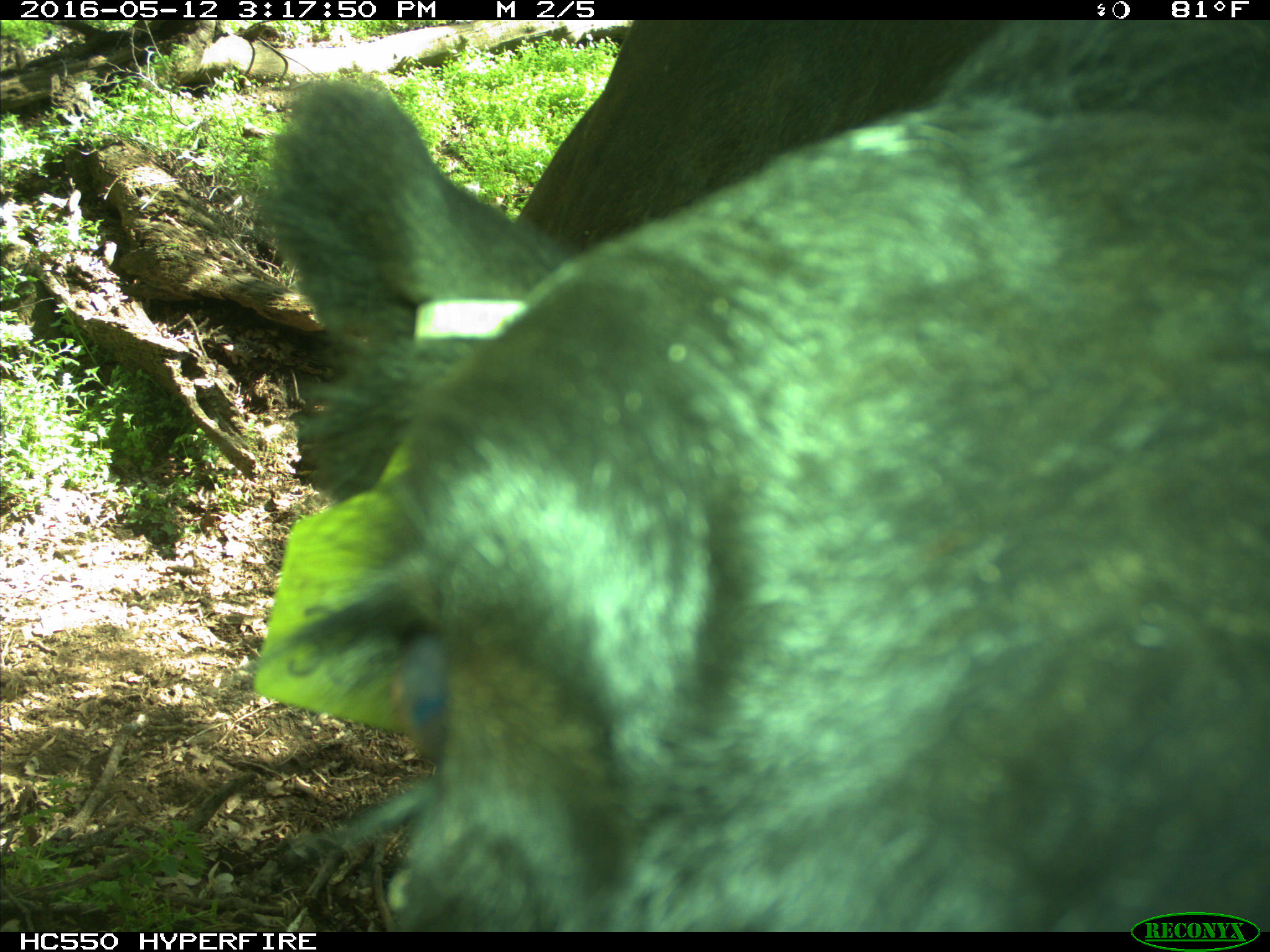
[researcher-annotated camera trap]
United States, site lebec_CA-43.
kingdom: Animalia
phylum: Chordata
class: Mammalia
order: Artiodactyla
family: Bovidae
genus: Bos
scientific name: Bos taurus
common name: domestic cow